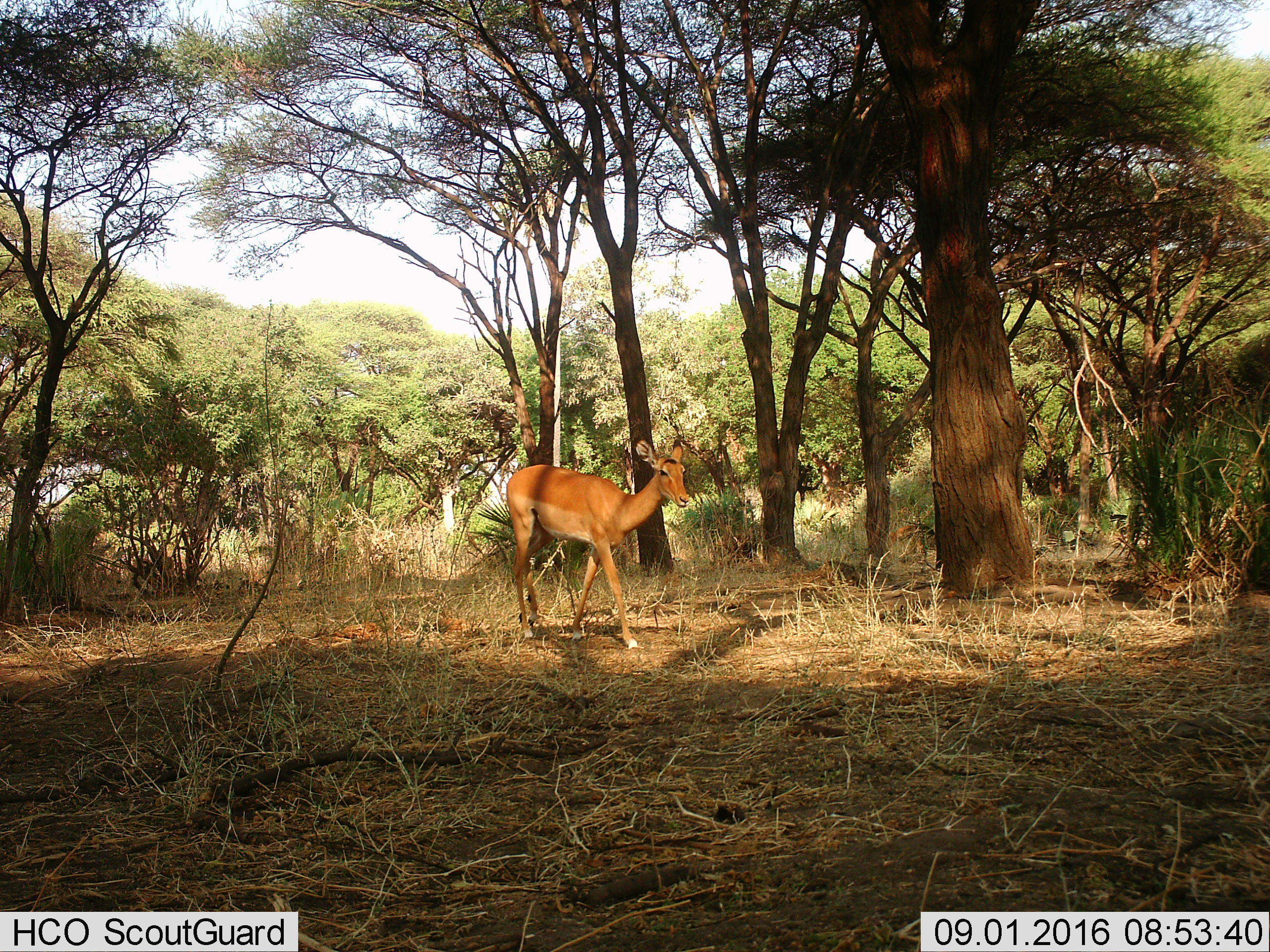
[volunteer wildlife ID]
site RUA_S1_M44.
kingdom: Animalia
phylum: Chordata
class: Mammalia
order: Artiodactyla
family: Bovidae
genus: Aepyceros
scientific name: Aepyceros melampus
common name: impala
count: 1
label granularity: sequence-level